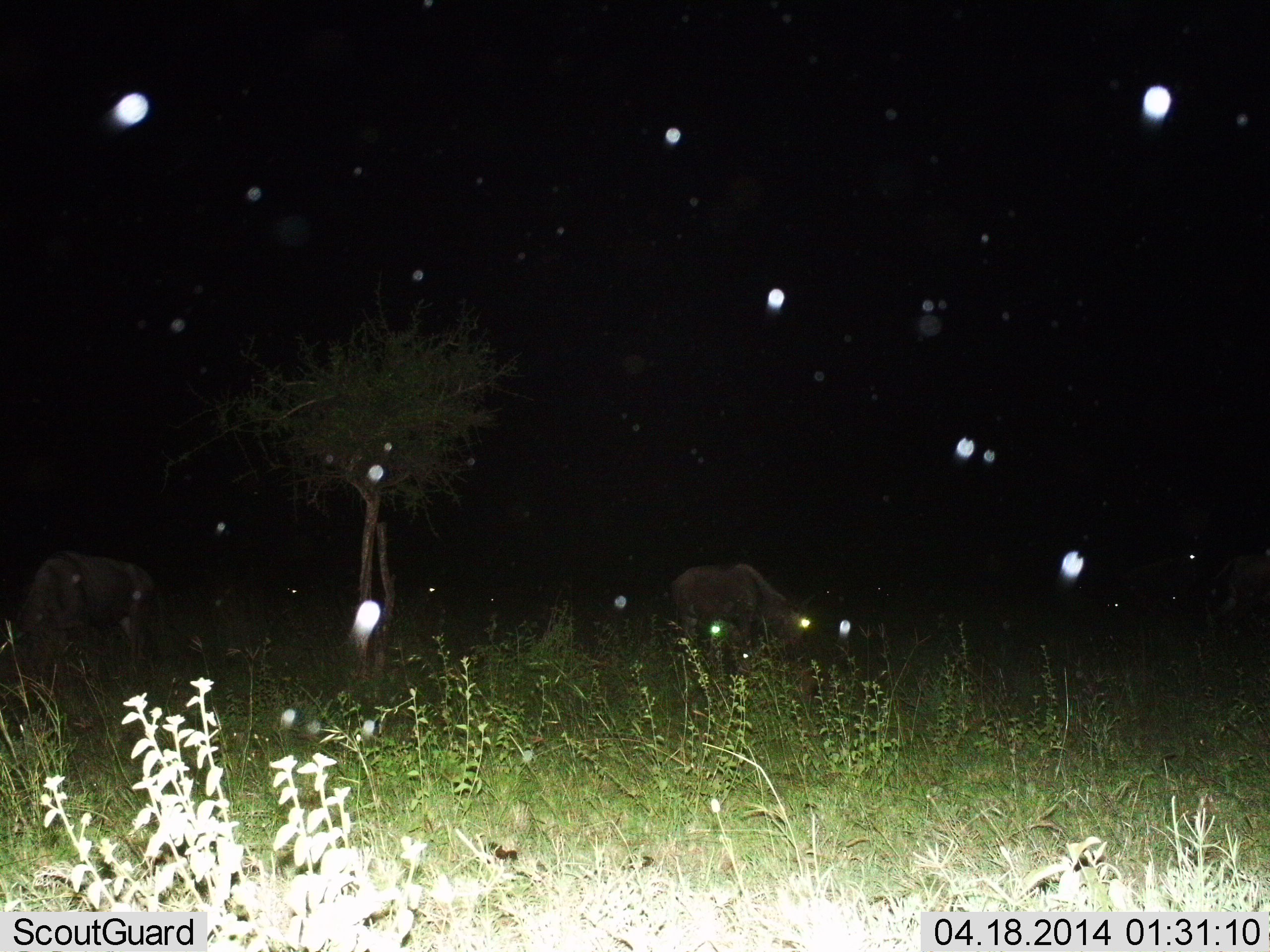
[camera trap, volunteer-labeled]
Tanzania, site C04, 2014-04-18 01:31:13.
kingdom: Animalia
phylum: Chordata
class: Mammalia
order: Artiodactyla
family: Bovidae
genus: Connochaetes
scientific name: Connochaetes taurinus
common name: blue wildebeest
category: wildebeest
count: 2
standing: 60%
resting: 0%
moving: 0%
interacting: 0%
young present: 0%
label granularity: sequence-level